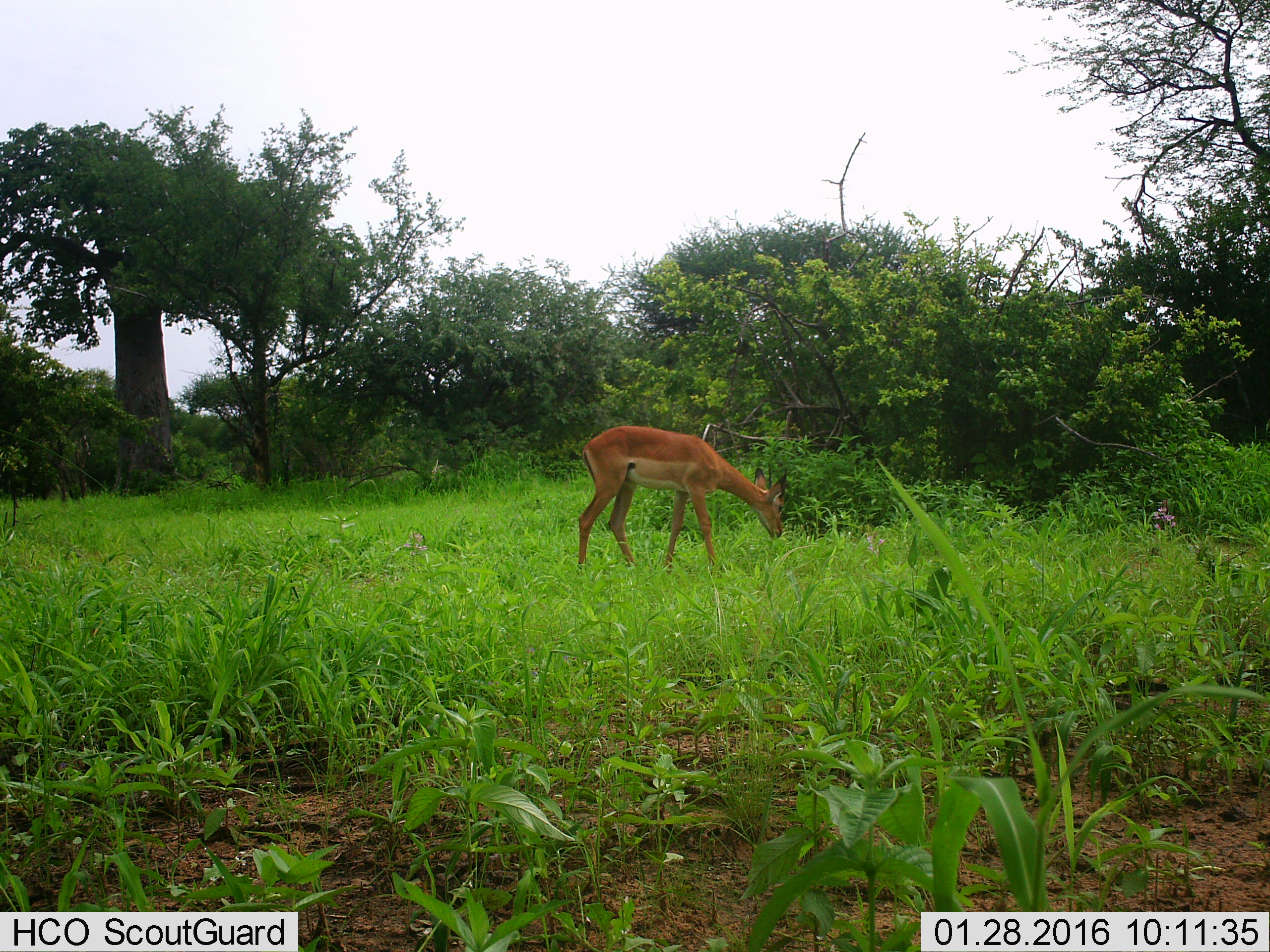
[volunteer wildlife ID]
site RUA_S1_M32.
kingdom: Animalia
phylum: Chordata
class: Mammalia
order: Artiodactyla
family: Bovidae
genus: Aepyceros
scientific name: Aepyceros melampus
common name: impala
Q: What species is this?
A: Impala (Aepyceros melampus).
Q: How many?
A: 1.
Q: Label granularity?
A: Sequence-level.